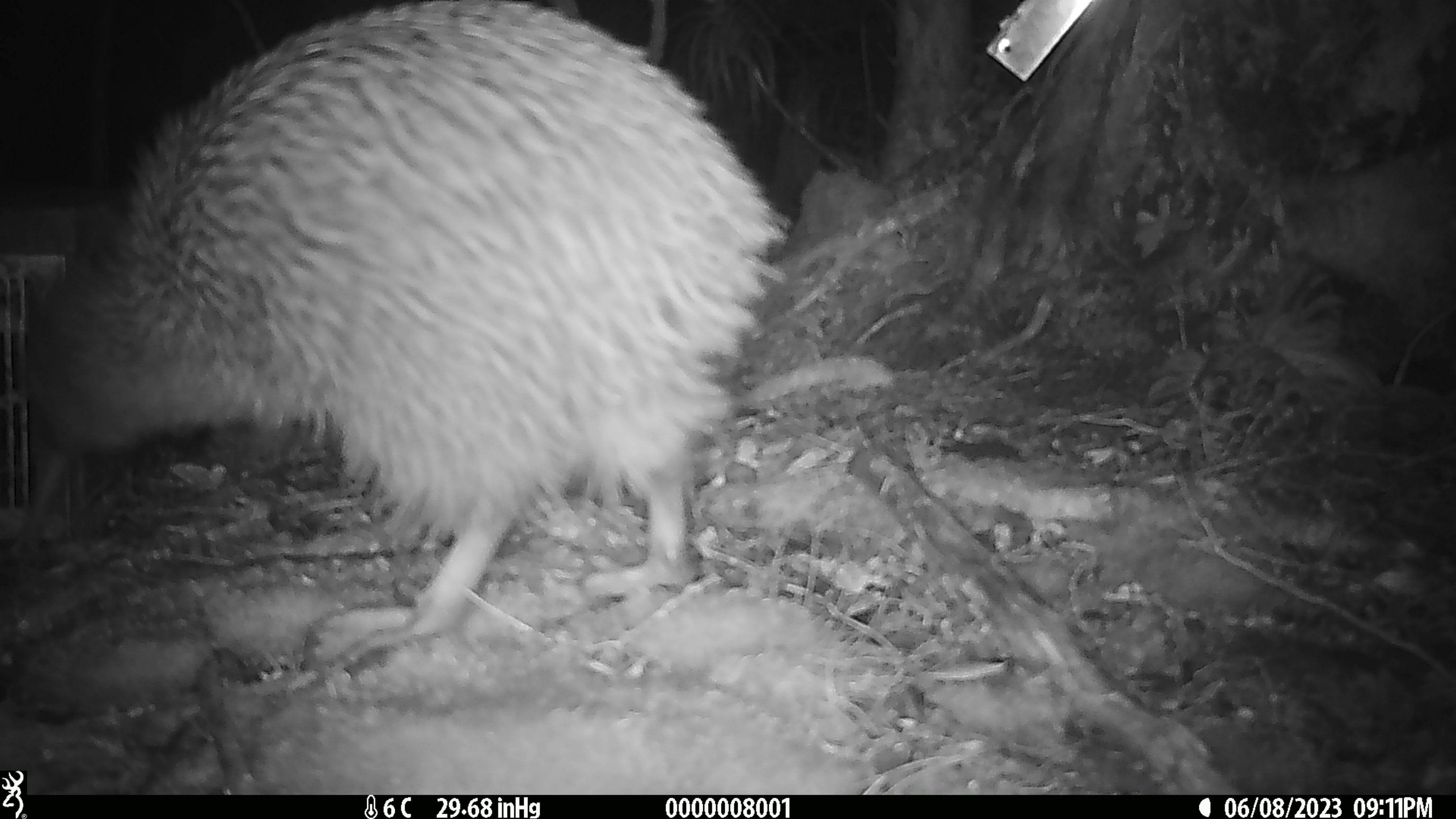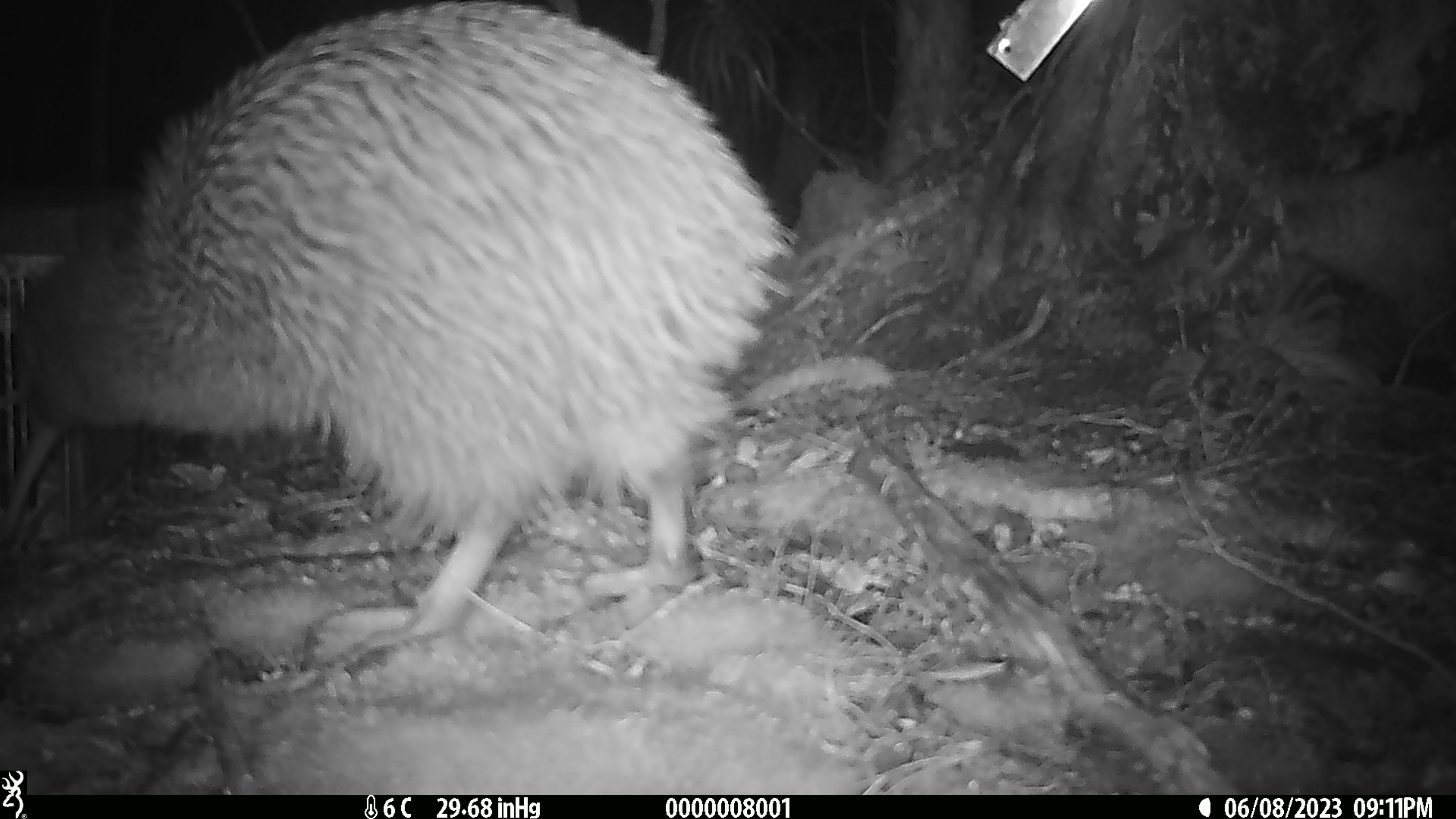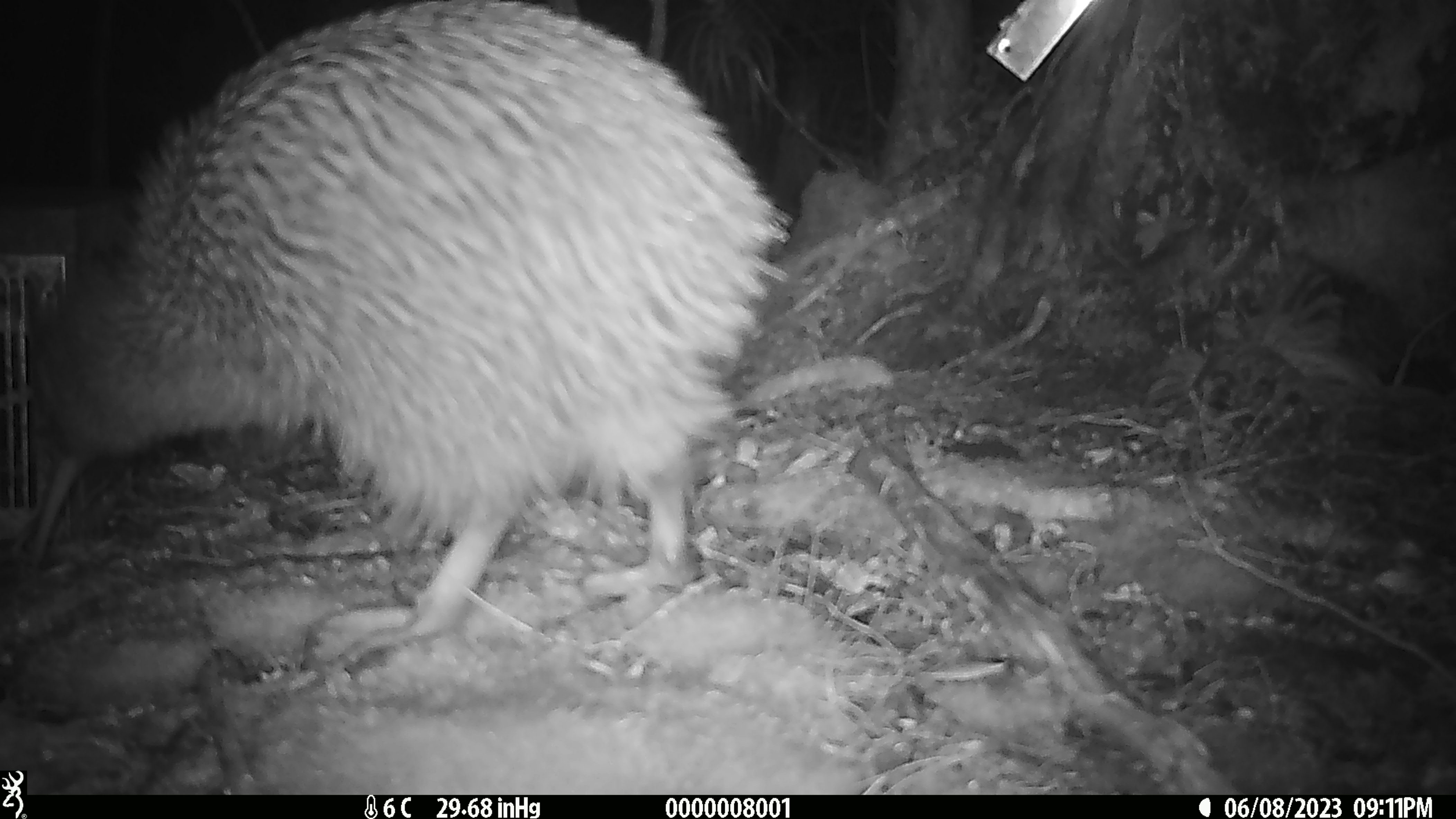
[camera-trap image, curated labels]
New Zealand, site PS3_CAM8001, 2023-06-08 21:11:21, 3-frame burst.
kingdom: Animalia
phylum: Chordata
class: Aves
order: Apterygiformes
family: Apterygidae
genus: Apteryx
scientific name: Apteryx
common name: kiwi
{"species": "kiwi (Apteryx)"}